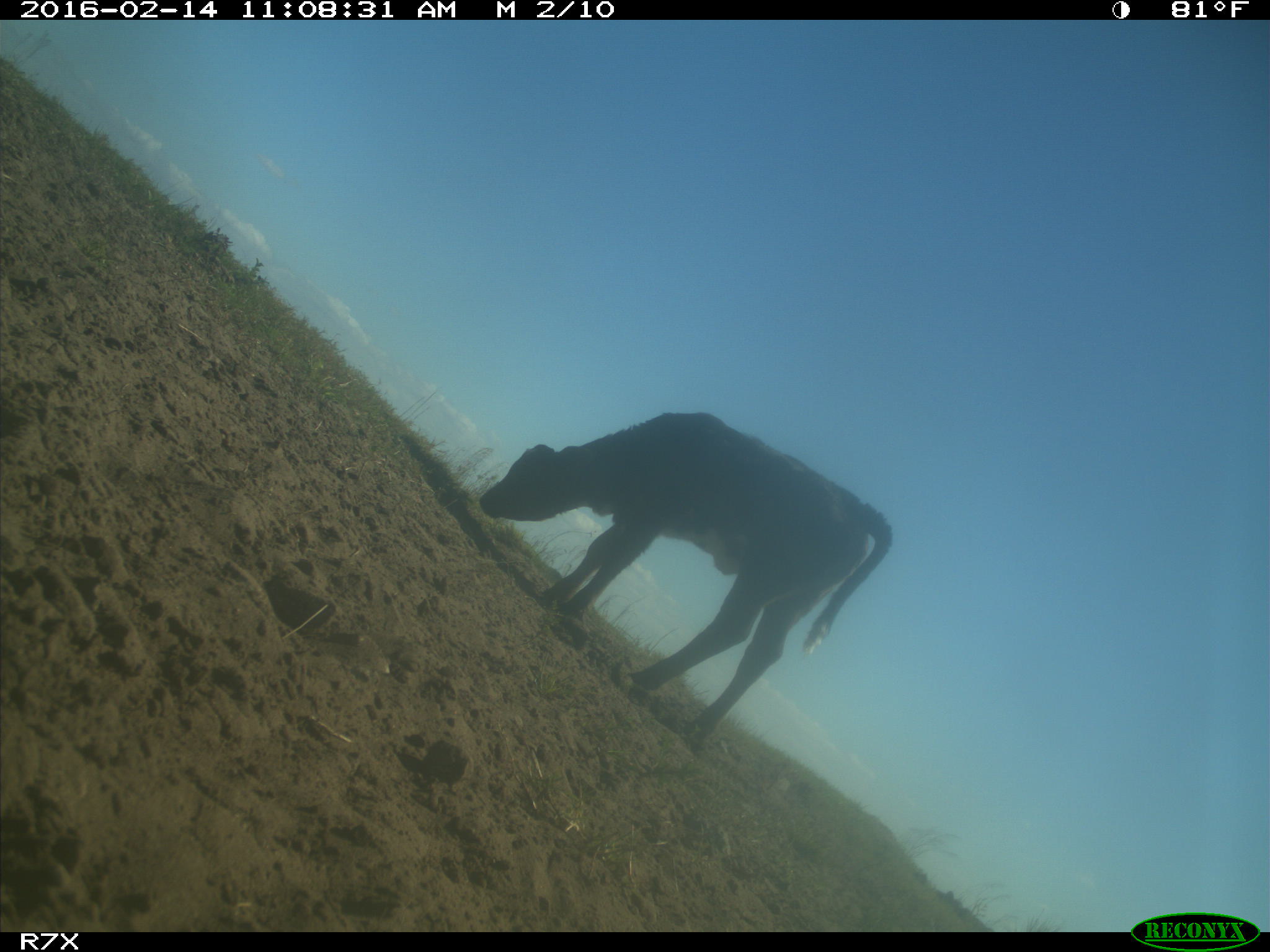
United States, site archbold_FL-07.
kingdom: Animalia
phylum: Chordata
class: Mammalia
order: Artiodactyla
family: Bovidae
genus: Bos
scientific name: Bos taurus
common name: domestic cow